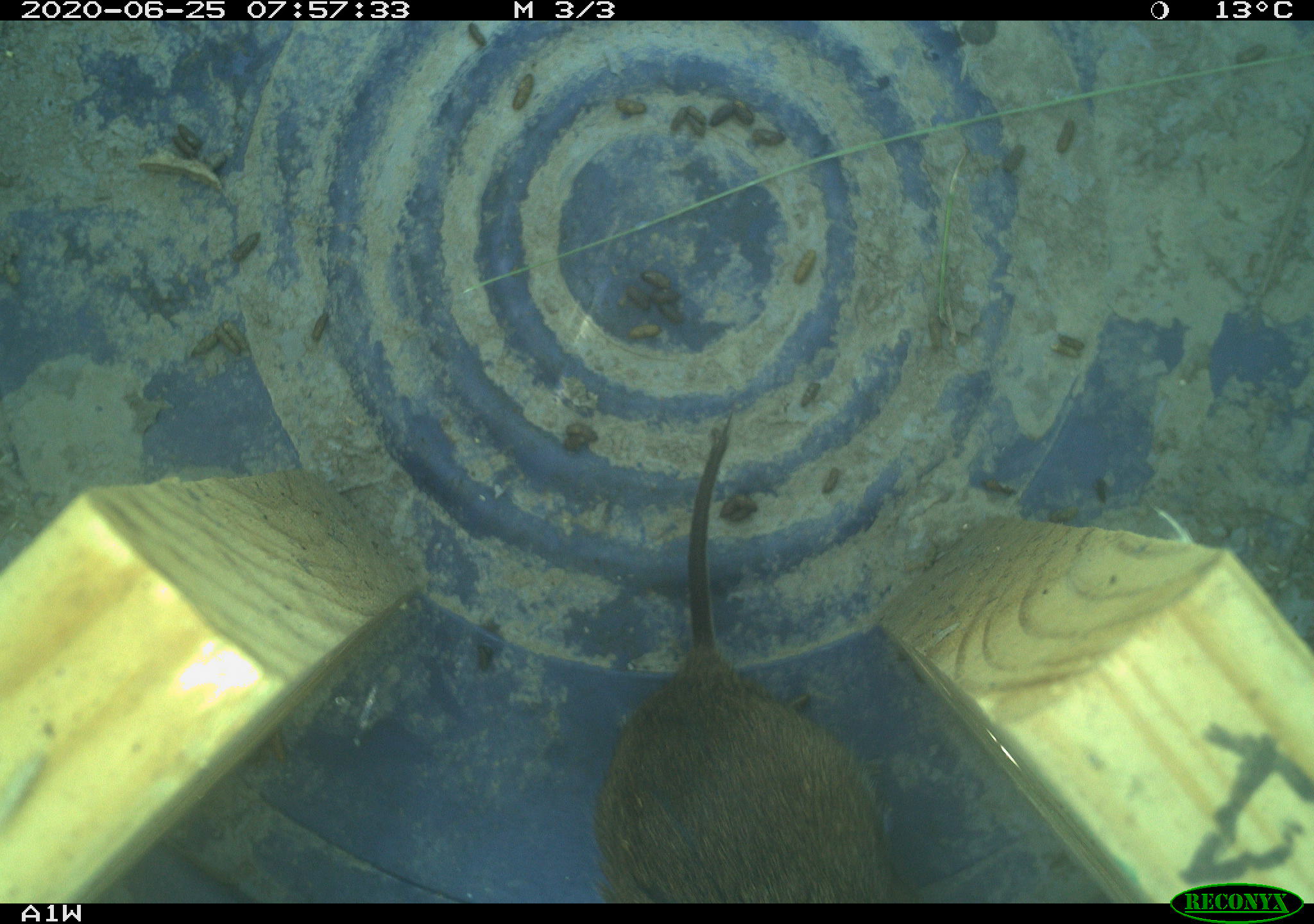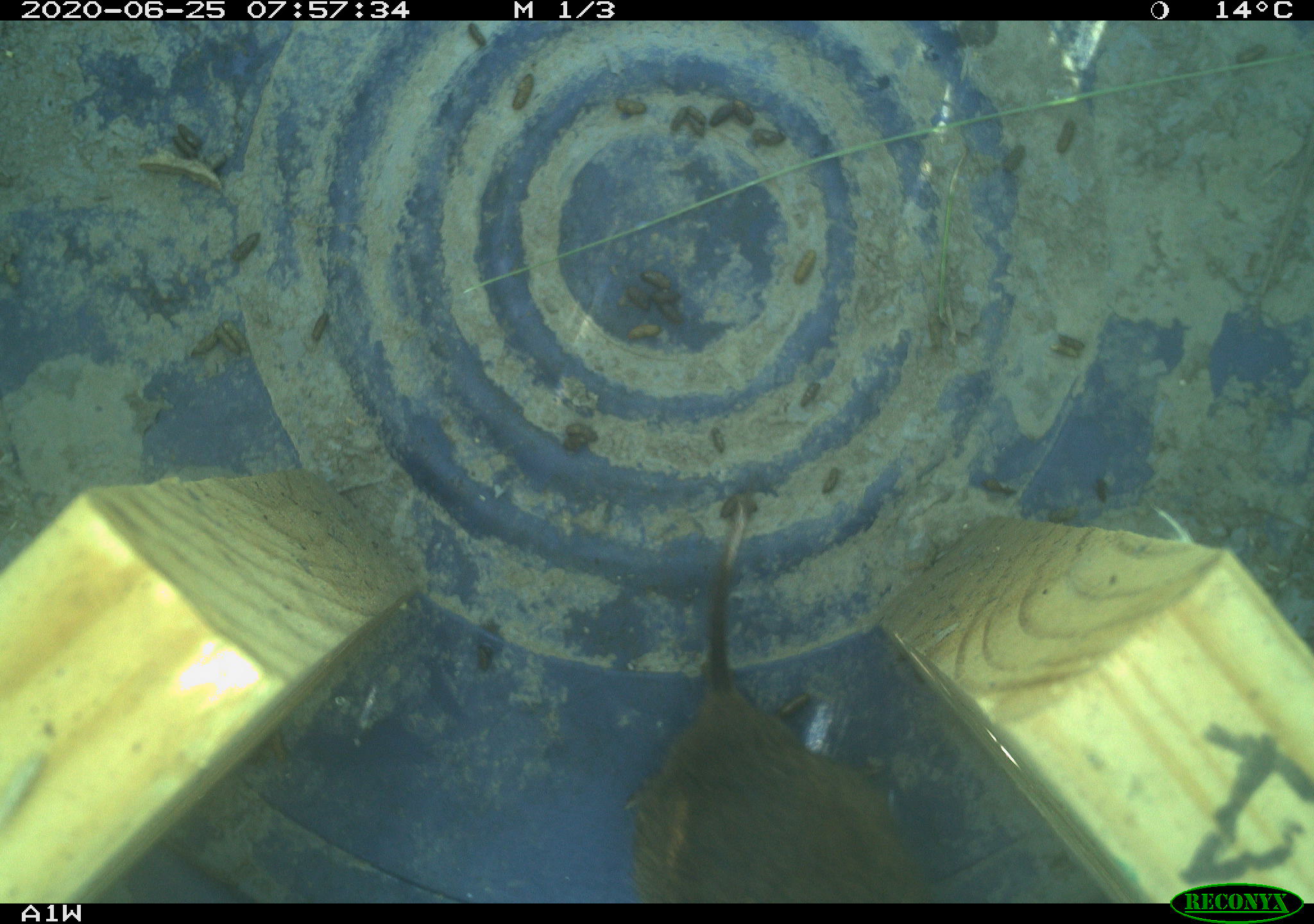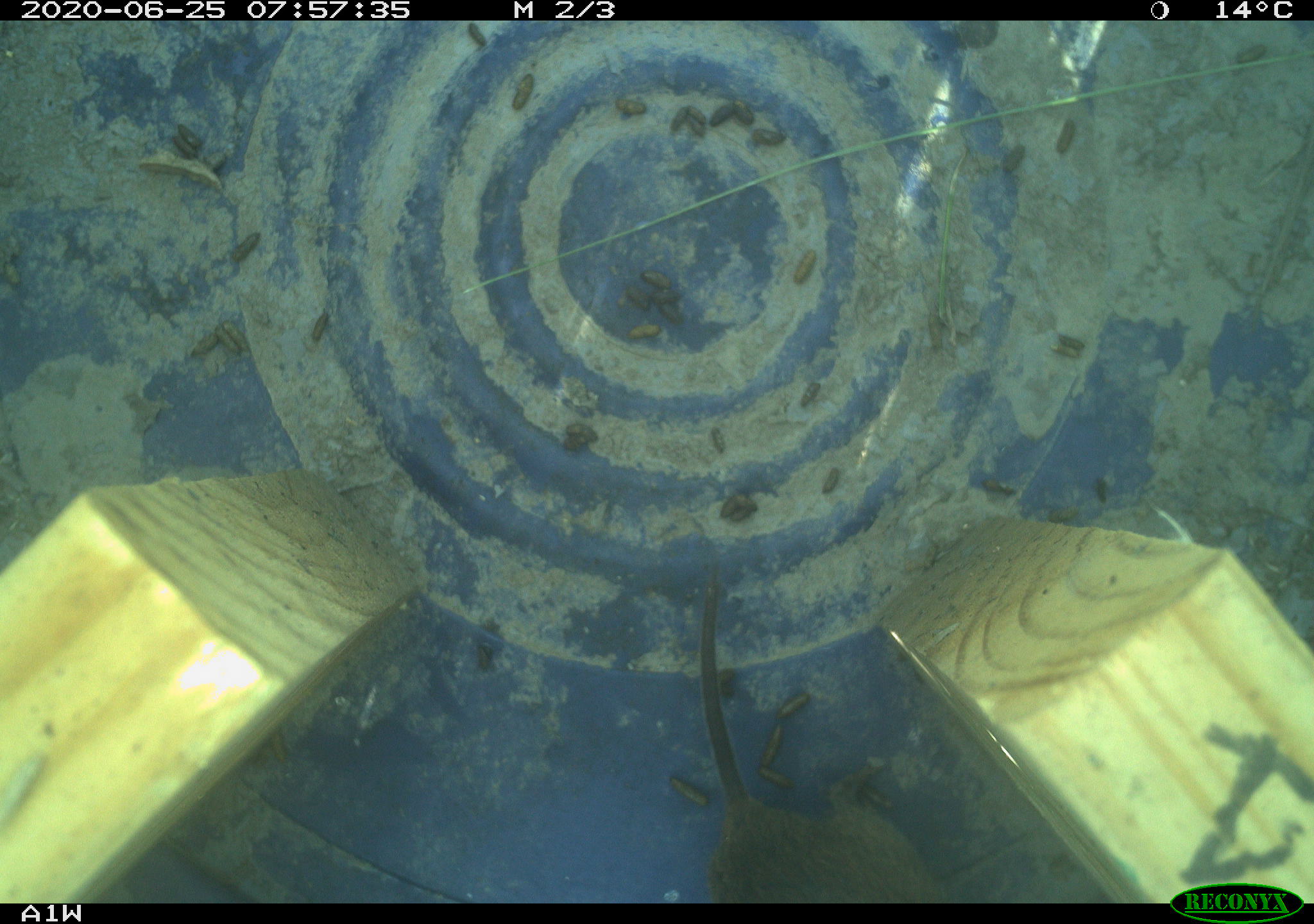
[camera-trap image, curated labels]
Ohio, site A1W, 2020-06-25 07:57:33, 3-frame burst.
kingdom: Animalia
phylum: Chordata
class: Mammalia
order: Rodentia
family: Cricetidae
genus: Microtus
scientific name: Microtus pennsylvanicus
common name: meadow vole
Meadow vole (Microtus pennsylvanicus).